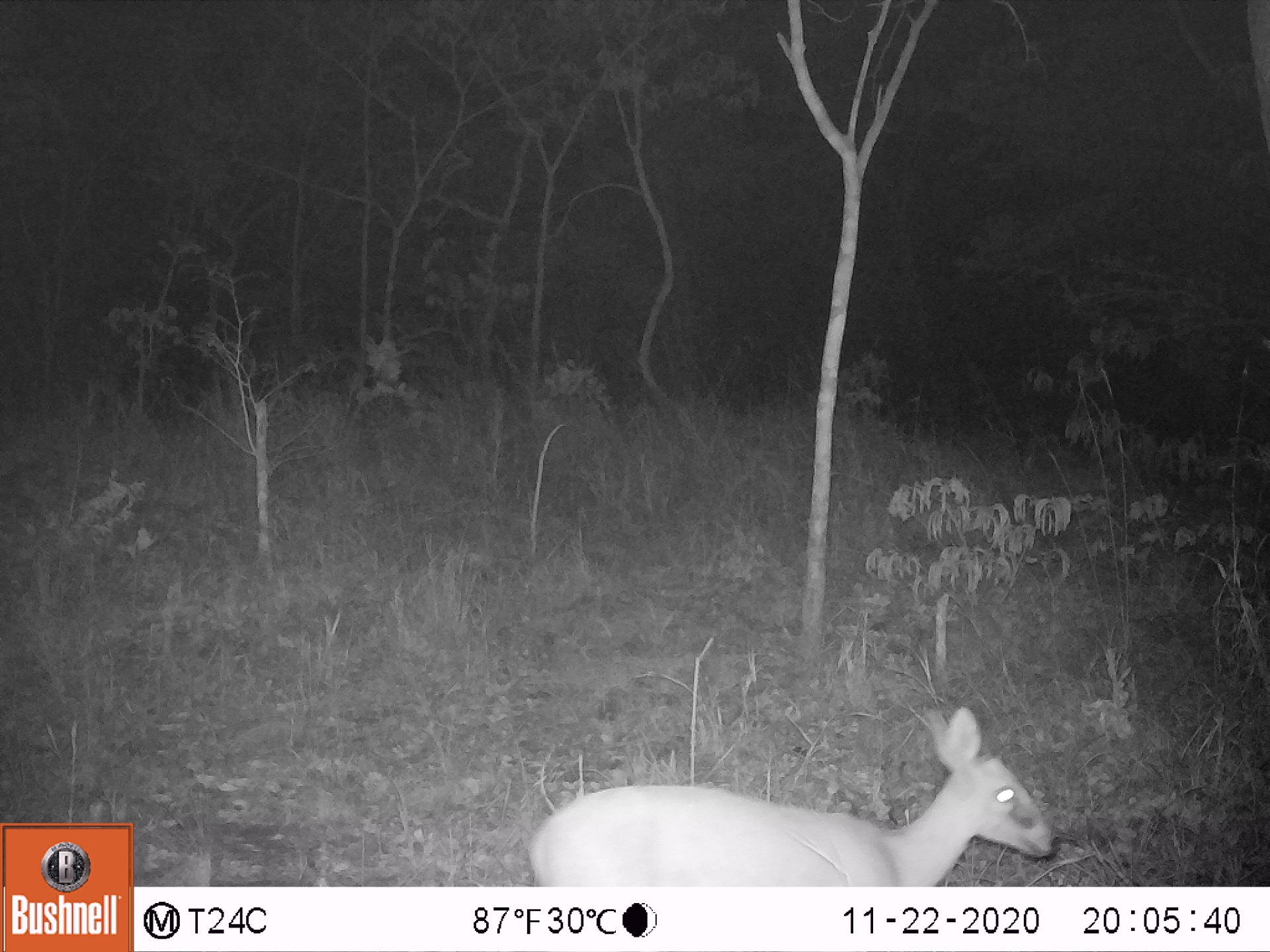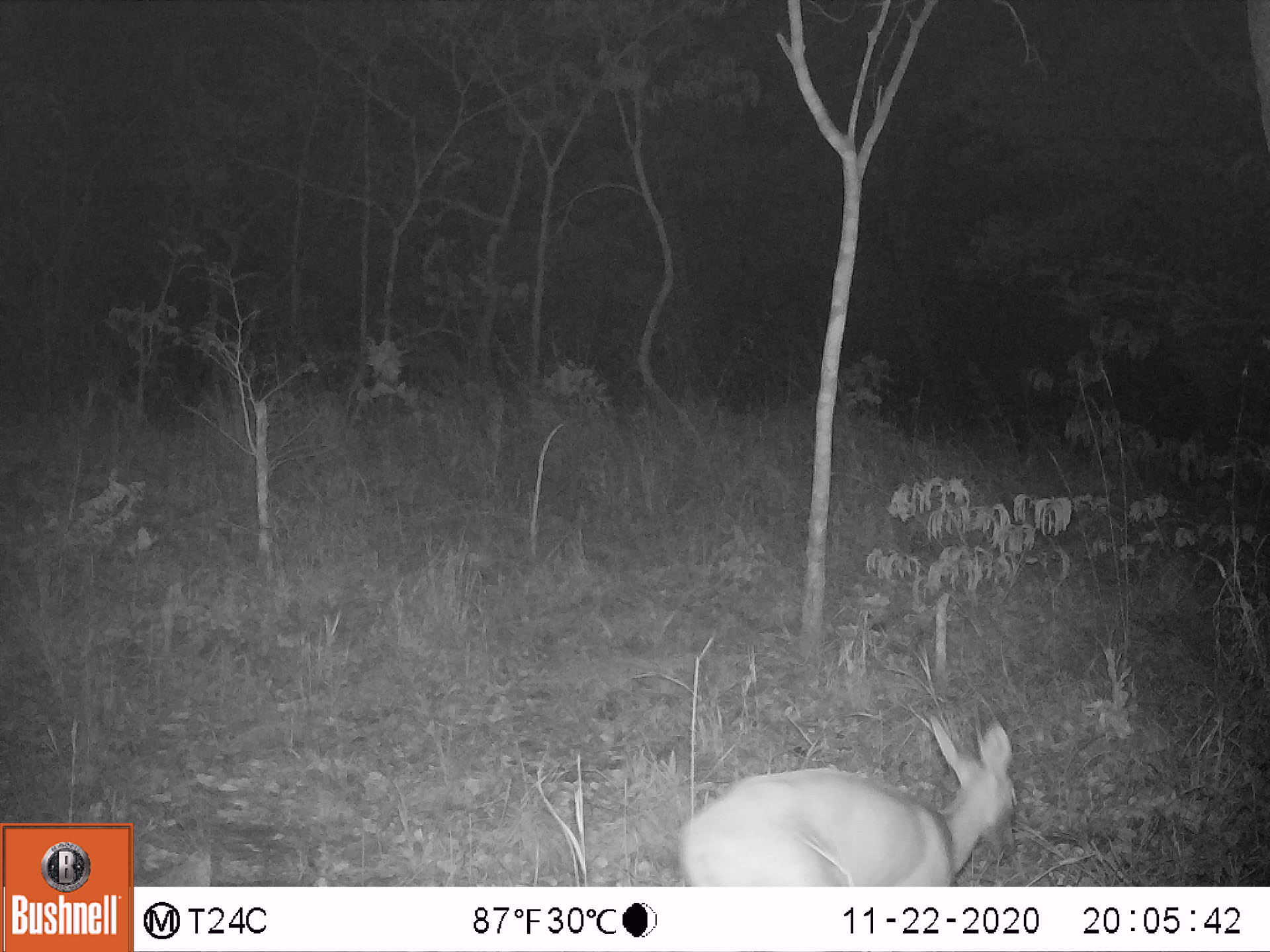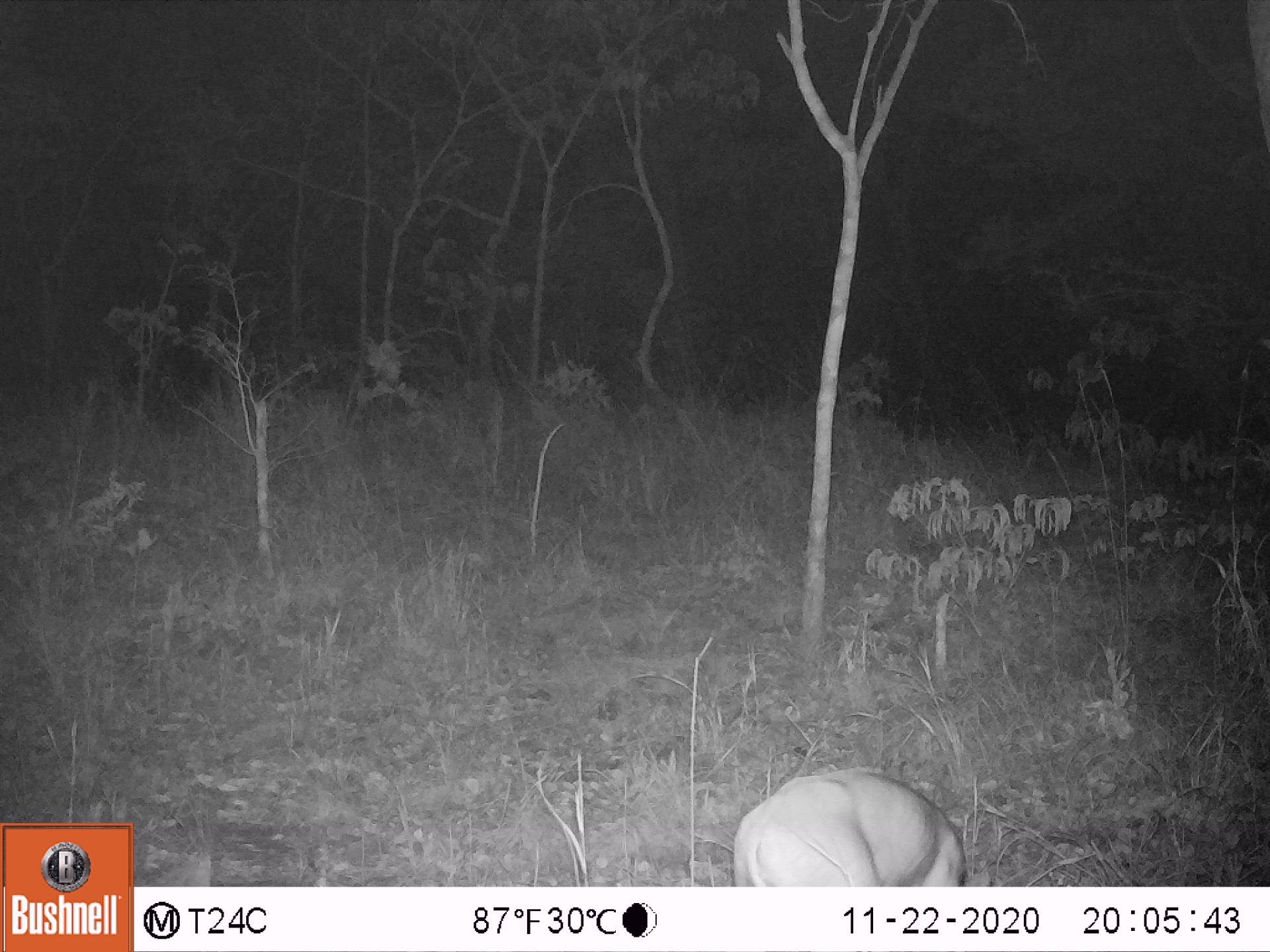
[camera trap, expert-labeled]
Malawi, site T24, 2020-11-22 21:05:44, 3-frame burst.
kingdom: Animalia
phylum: Chordata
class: Mammalia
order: Artiodactyla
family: Bovidae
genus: Sylvicapra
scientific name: Sylvicapra grimmia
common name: common duiker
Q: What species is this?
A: Common duiker (Sylvicapra grimmia).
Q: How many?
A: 1.